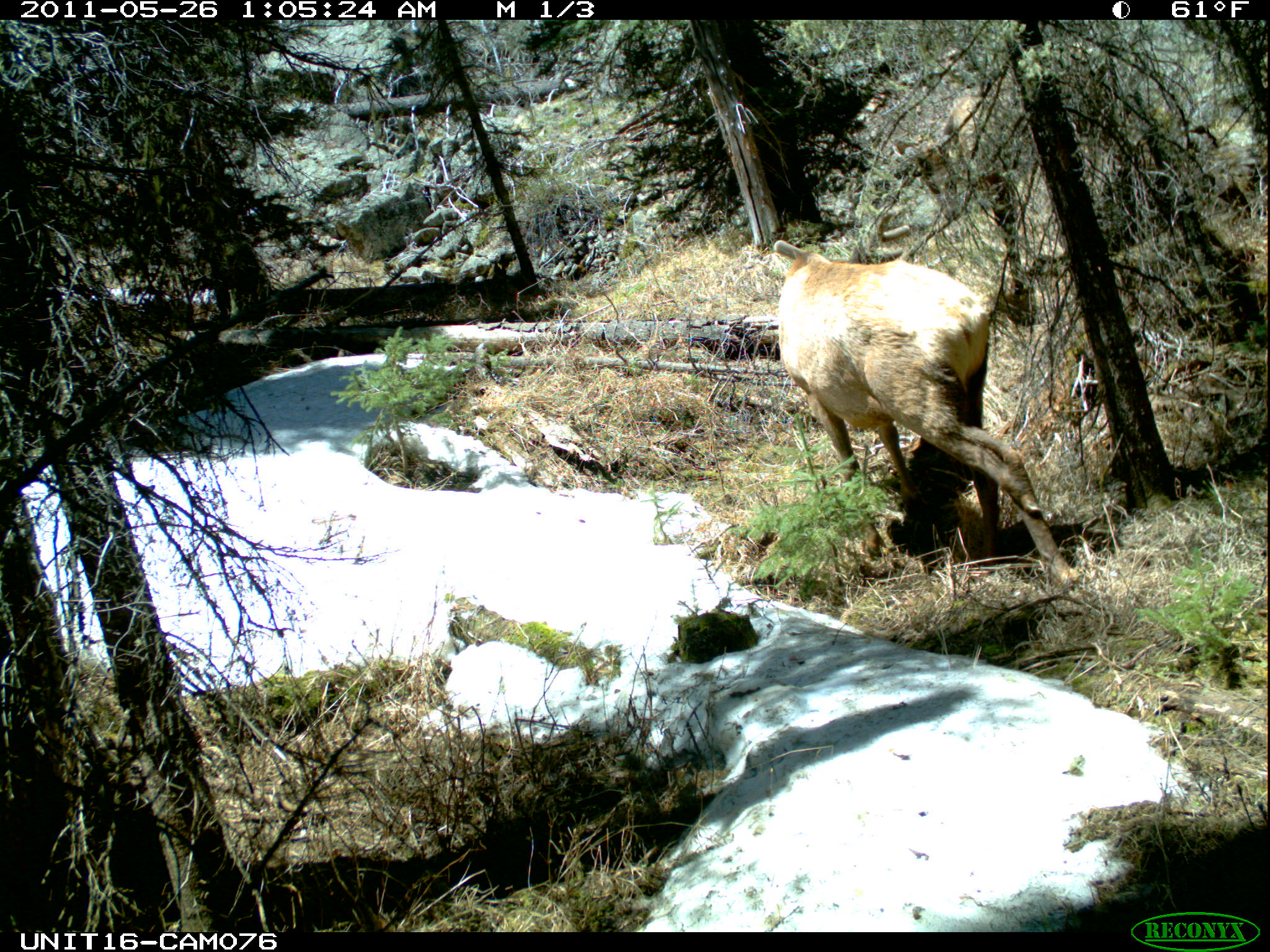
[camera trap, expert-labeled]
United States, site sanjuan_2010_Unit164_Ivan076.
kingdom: Animalia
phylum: Chordata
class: Mammalia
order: Artiodactyla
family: Cervidae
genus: Cervus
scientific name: Cervus elaphus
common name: red deer